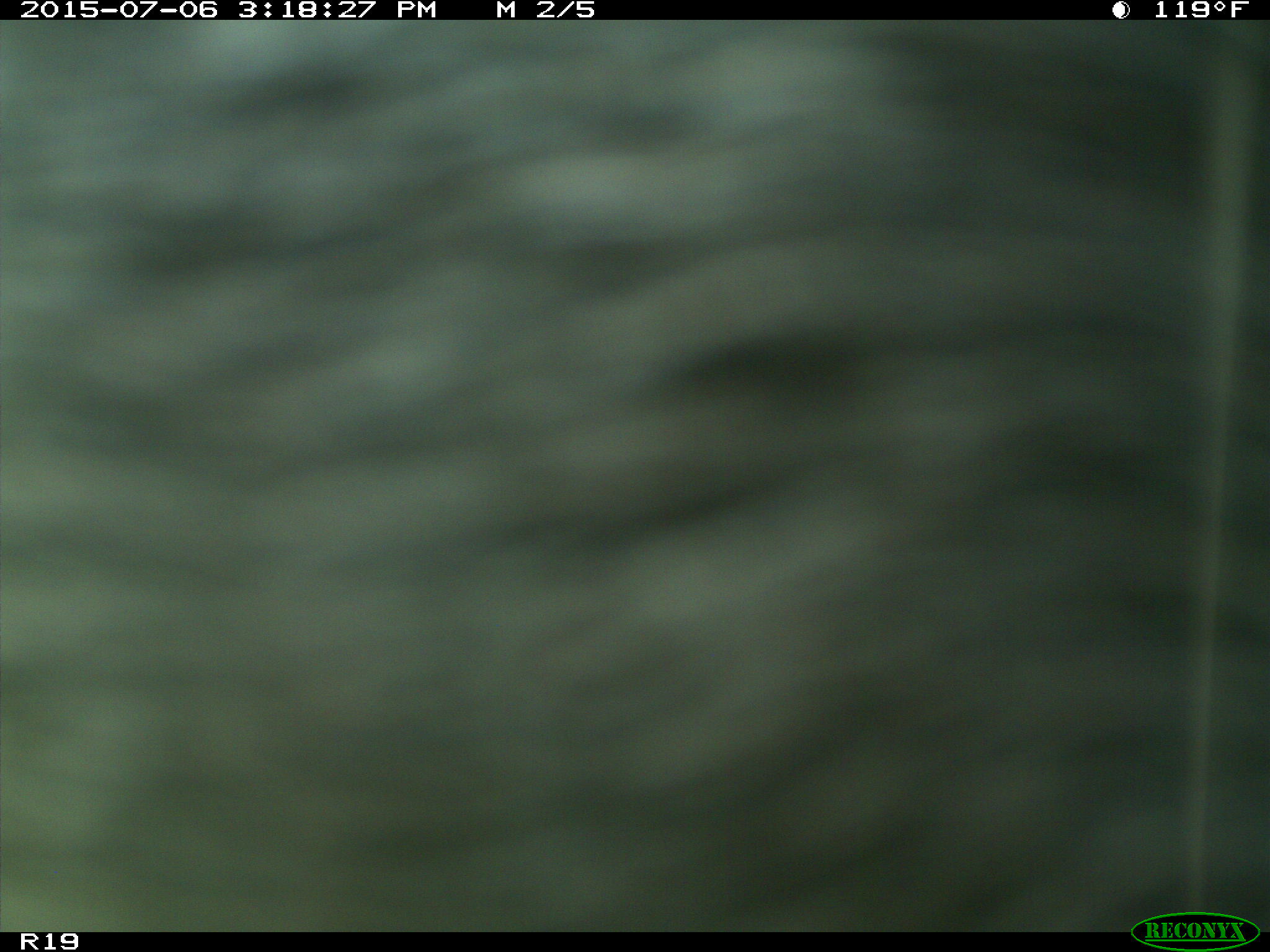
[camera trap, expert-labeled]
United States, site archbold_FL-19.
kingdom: Animalia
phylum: Chordata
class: Mammalia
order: Artiodactyla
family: Bovidae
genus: Bos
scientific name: Bos taurus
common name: domestic cow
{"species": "Bos taurus (domestic cow)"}